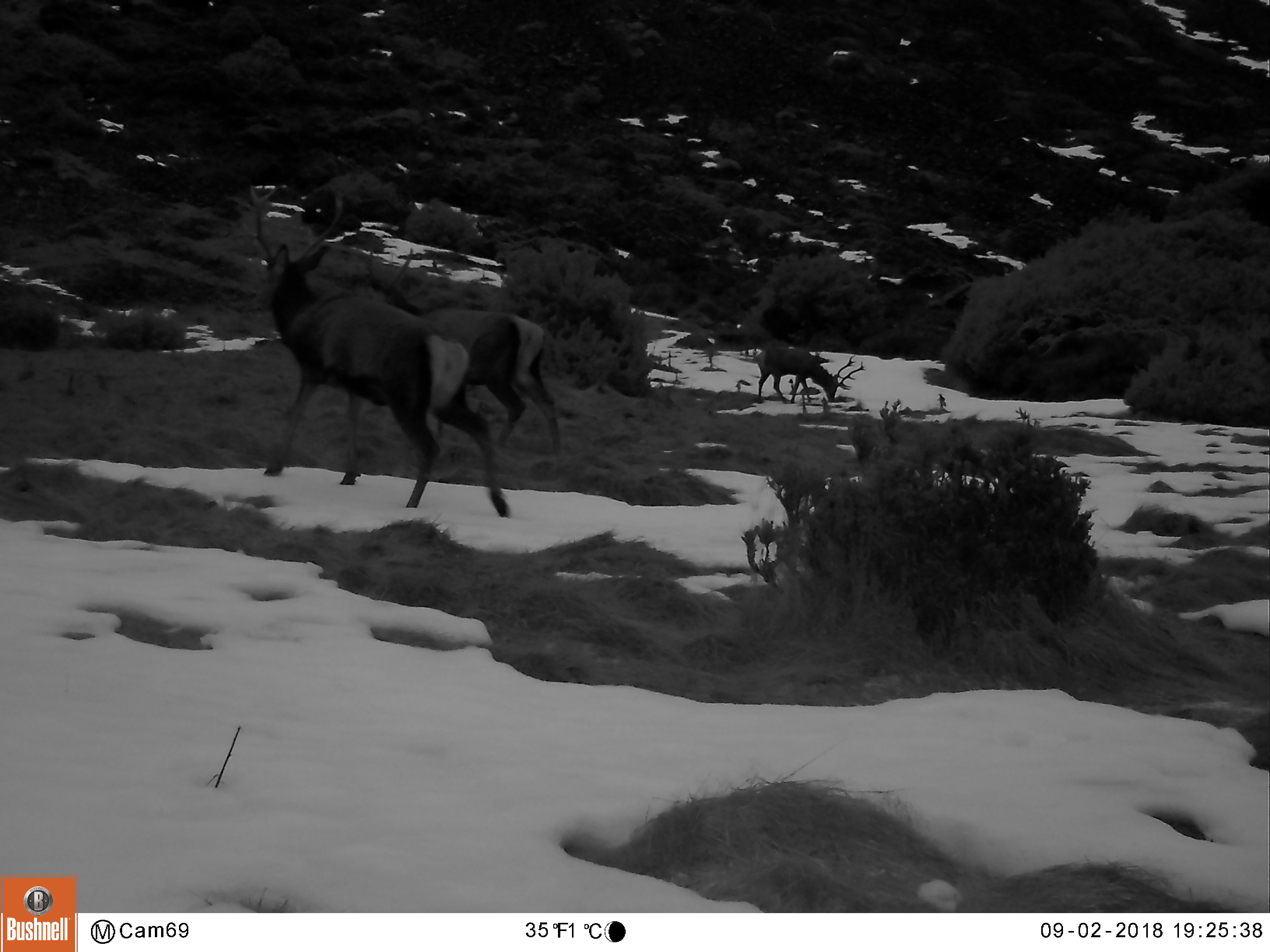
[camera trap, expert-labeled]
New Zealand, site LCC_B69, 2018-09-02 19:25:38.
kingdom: Animalia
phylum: Chordata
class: Mammalia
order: Artiodactyla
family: Cervidae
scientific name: Cervidae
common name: deer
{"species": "deer (Cervidae)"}